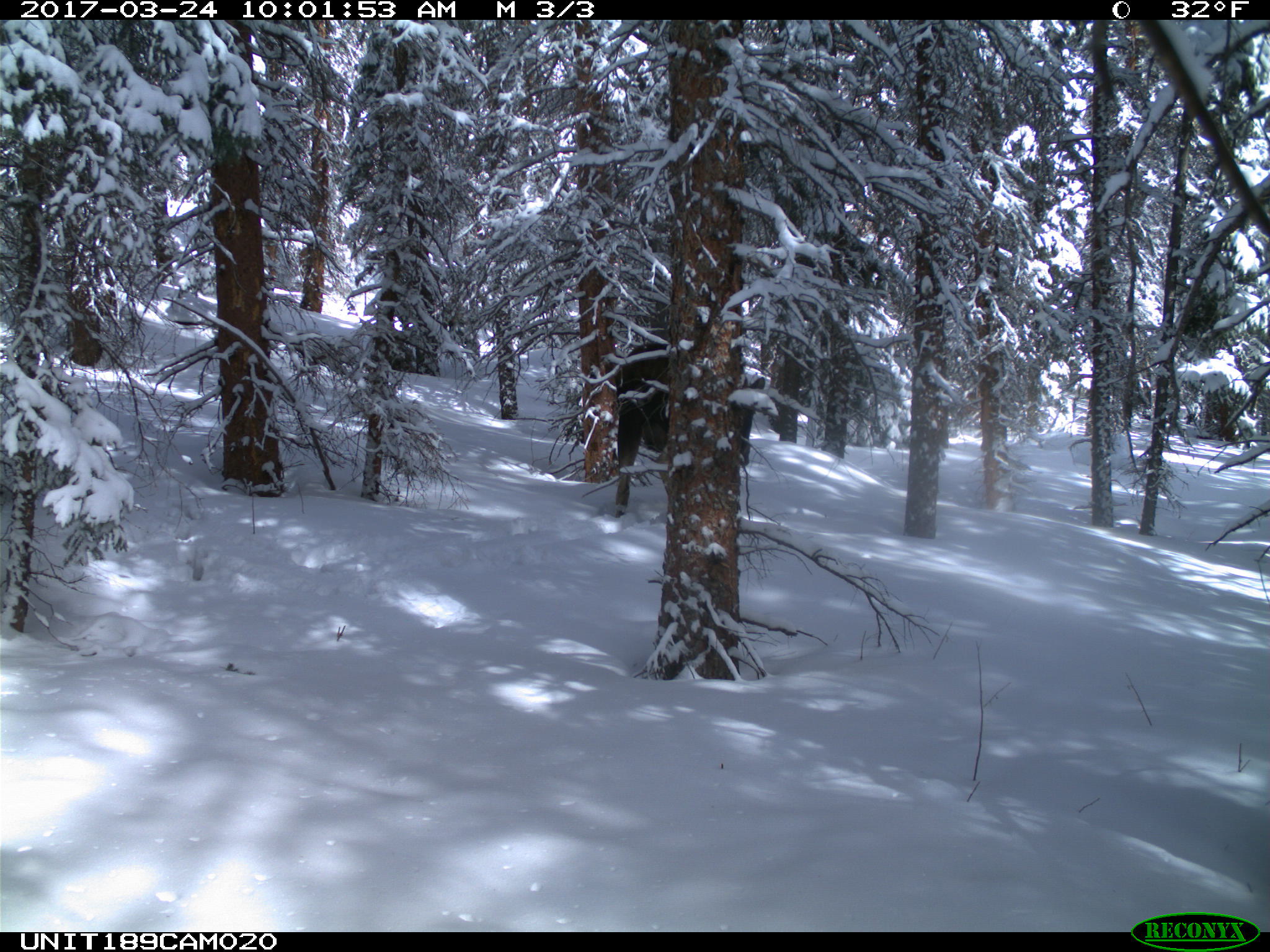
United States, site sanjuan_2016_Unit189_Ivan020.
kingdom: Animalia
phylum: Chordata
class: Mammalia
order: Artiodactyla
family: Cervidae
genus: Alces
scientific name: Alces alces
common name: moose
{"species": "Alces alces (moose)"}